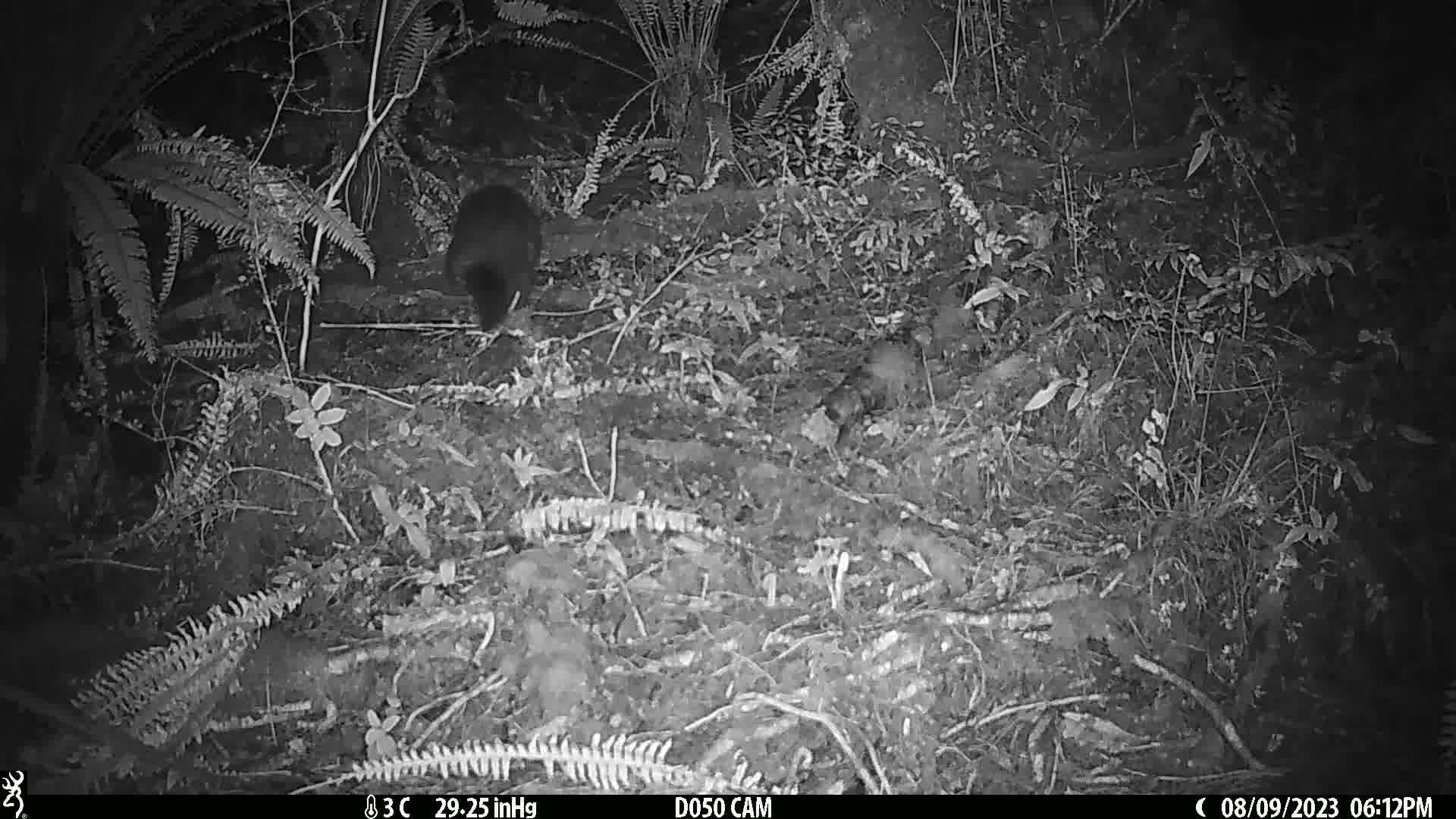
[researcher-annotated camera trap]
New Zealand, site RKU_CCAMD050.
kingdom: Animalia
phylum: Chordata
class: Mammalia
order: Diprotodontia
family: Phalangeridae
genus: Trichosurus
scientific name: Trichosurus vulpecula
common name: common brushtail possum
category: possum